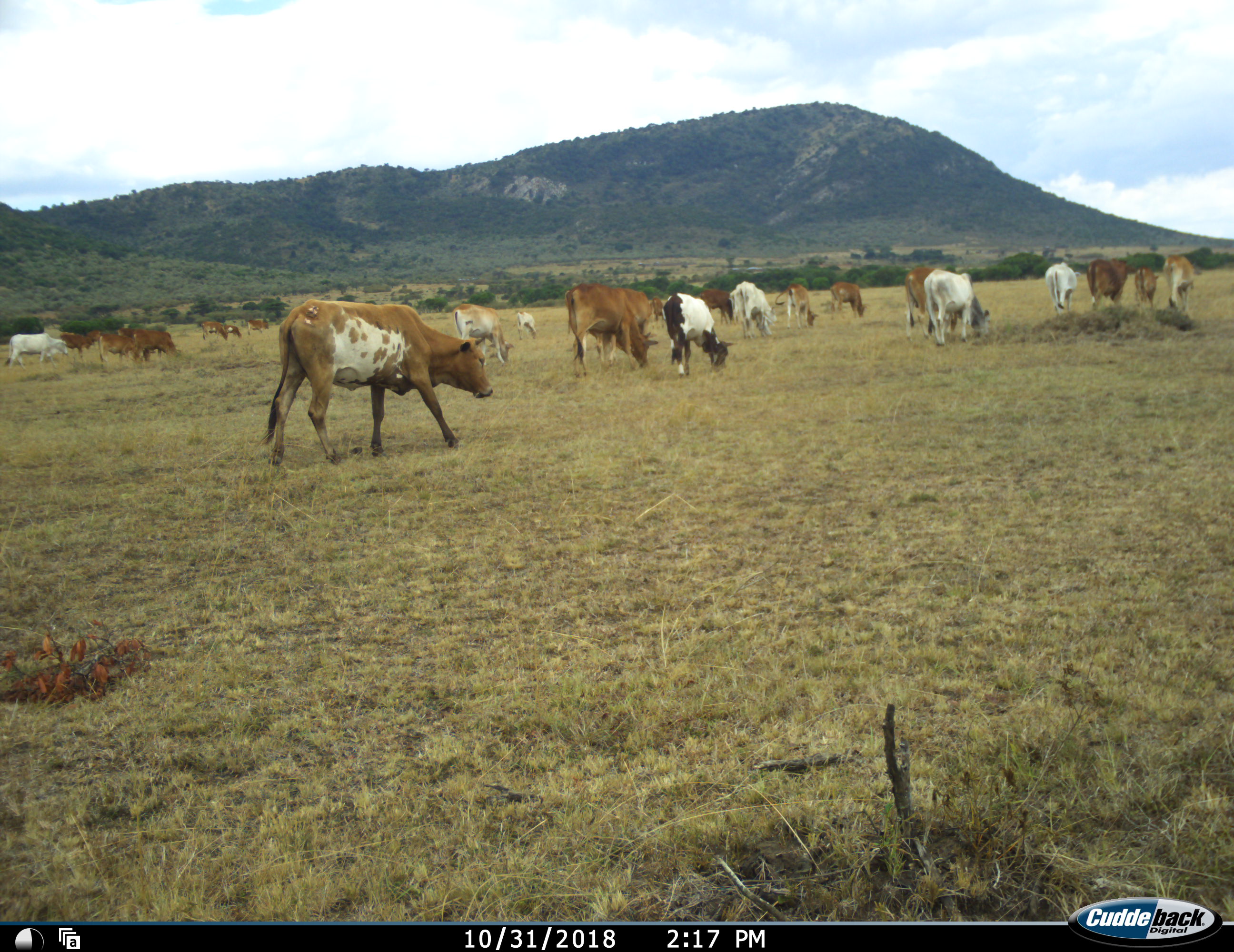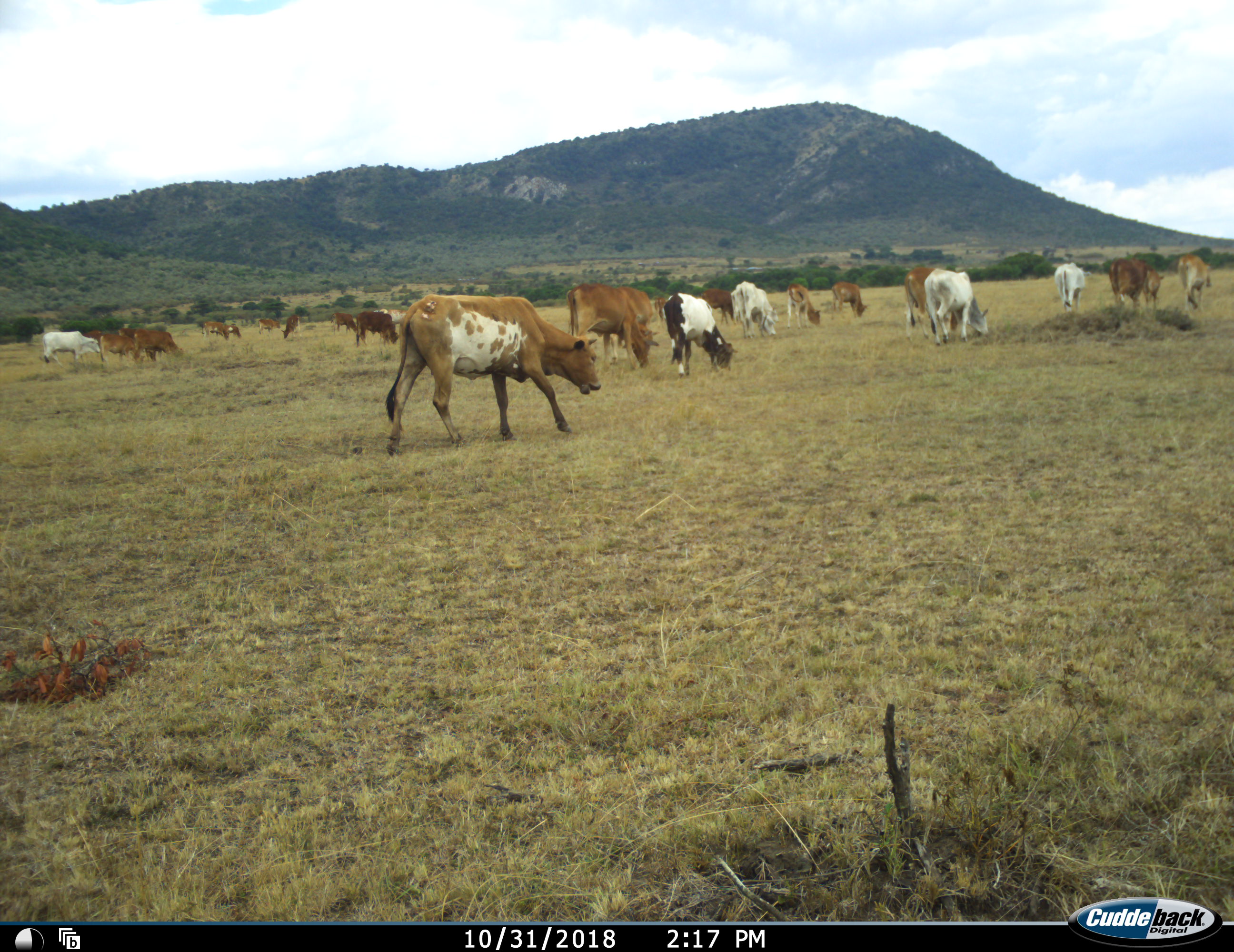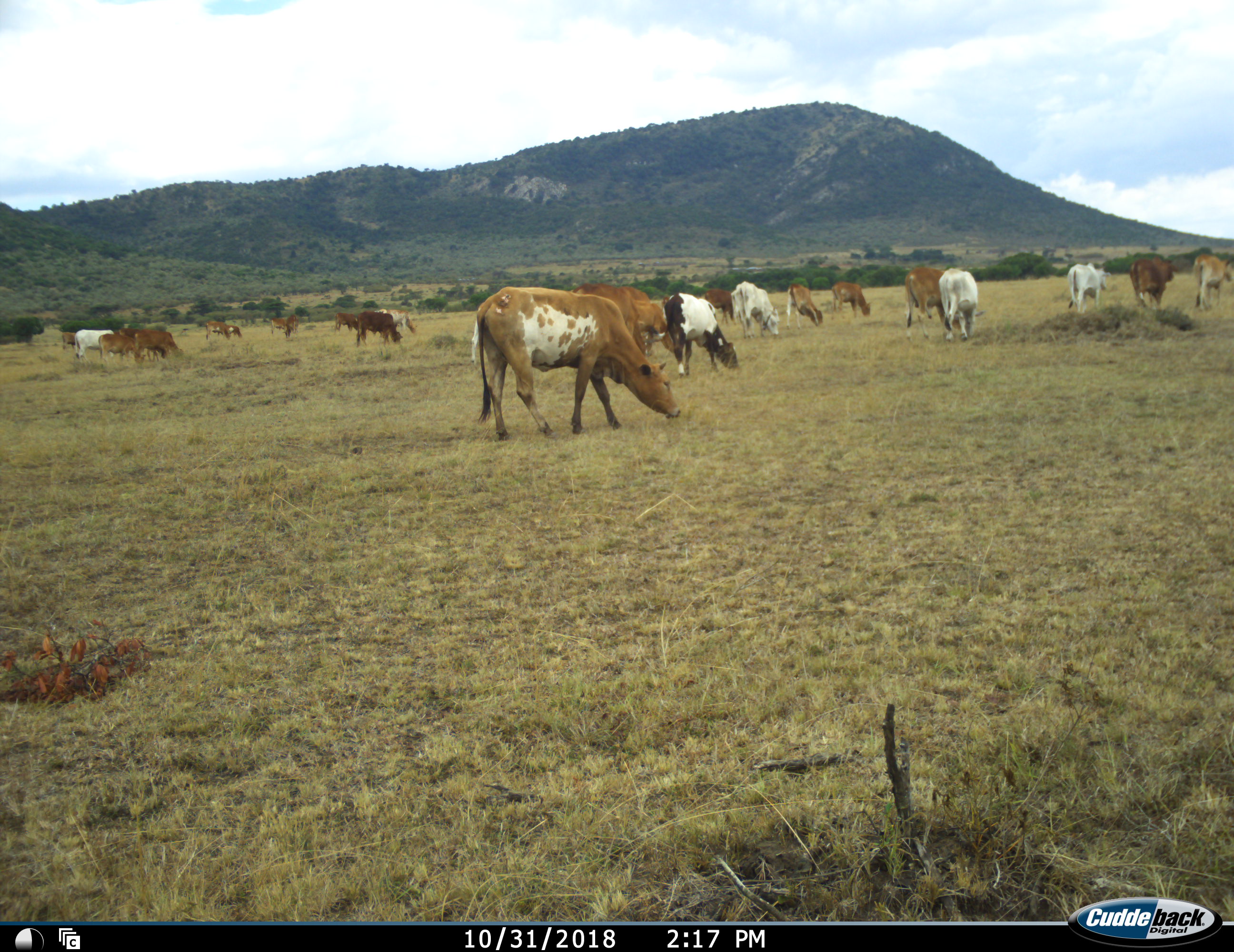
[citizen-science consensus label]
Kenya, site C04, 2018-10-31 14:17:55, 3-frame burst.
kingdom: Animalia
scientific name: Animalia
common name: animal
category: domesticanimal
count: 11-50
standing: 0%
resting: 0%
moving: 70%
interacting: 0%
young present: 10%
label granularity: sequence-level